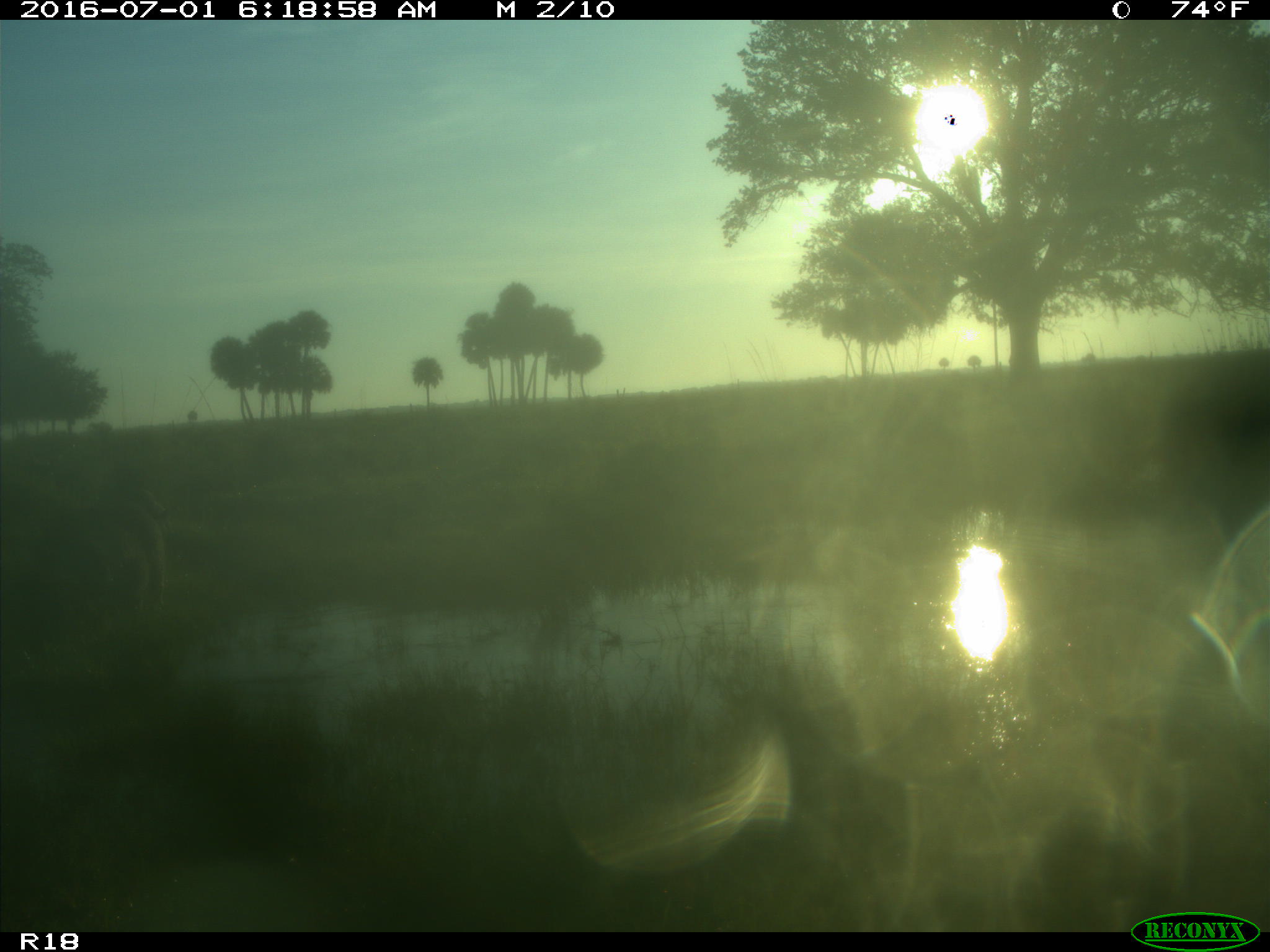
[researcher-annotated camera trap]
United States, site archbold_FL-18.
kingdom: Animalia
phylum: Chordata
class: Mammalia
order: Artiodactyla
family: Suidae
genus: Sus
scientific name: Sus scrofa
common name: wild boar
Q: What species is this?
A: Sus scrofa (wild boar).